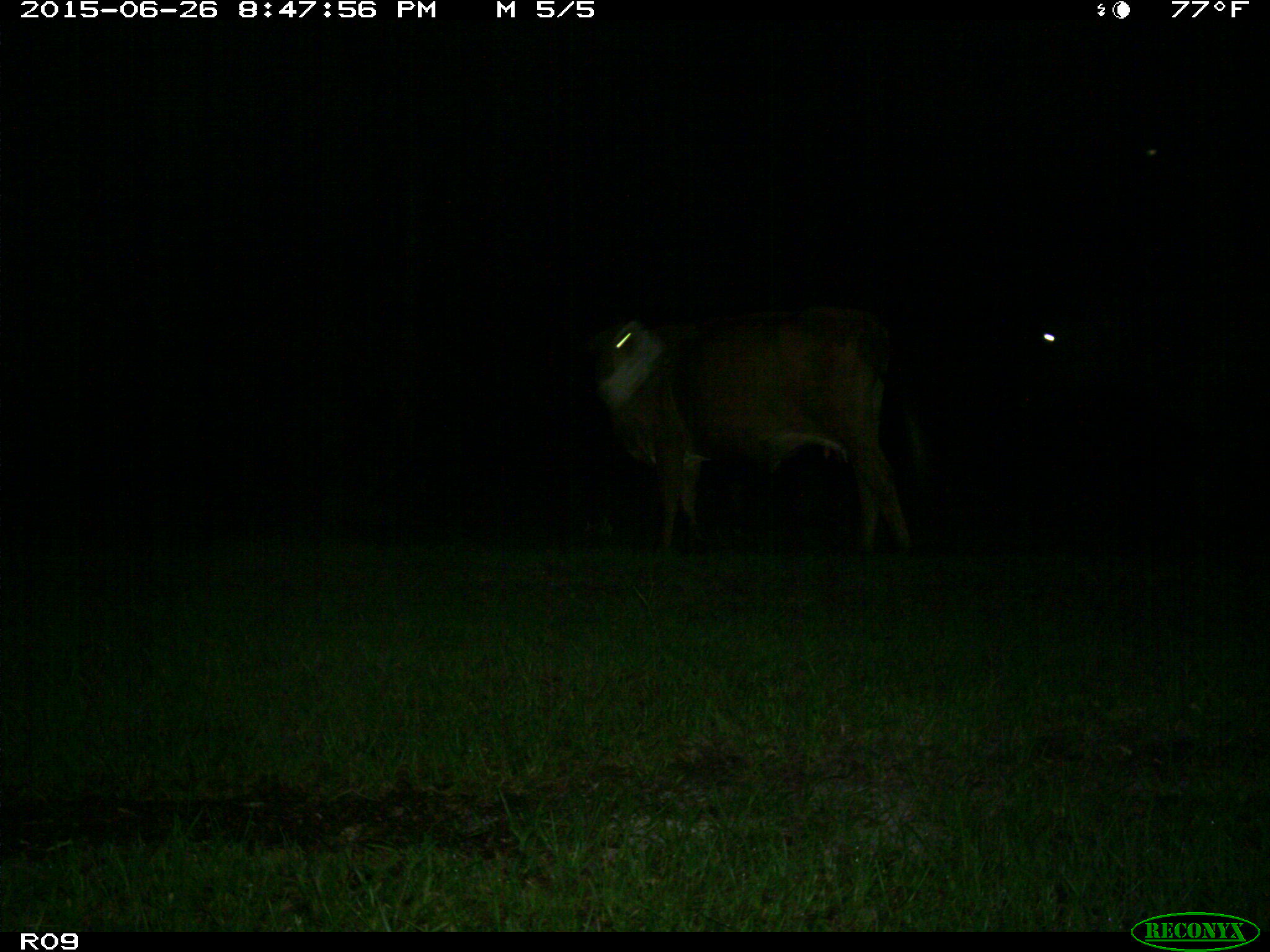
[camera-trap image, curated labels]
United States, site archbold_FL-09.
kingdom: Animalia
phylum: Chordata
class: Mammalia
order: Artiodactyla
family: Bovidae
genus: Bos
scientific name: Bos taurus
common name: domestic cow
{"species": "Bos taurus (domestic cow)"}